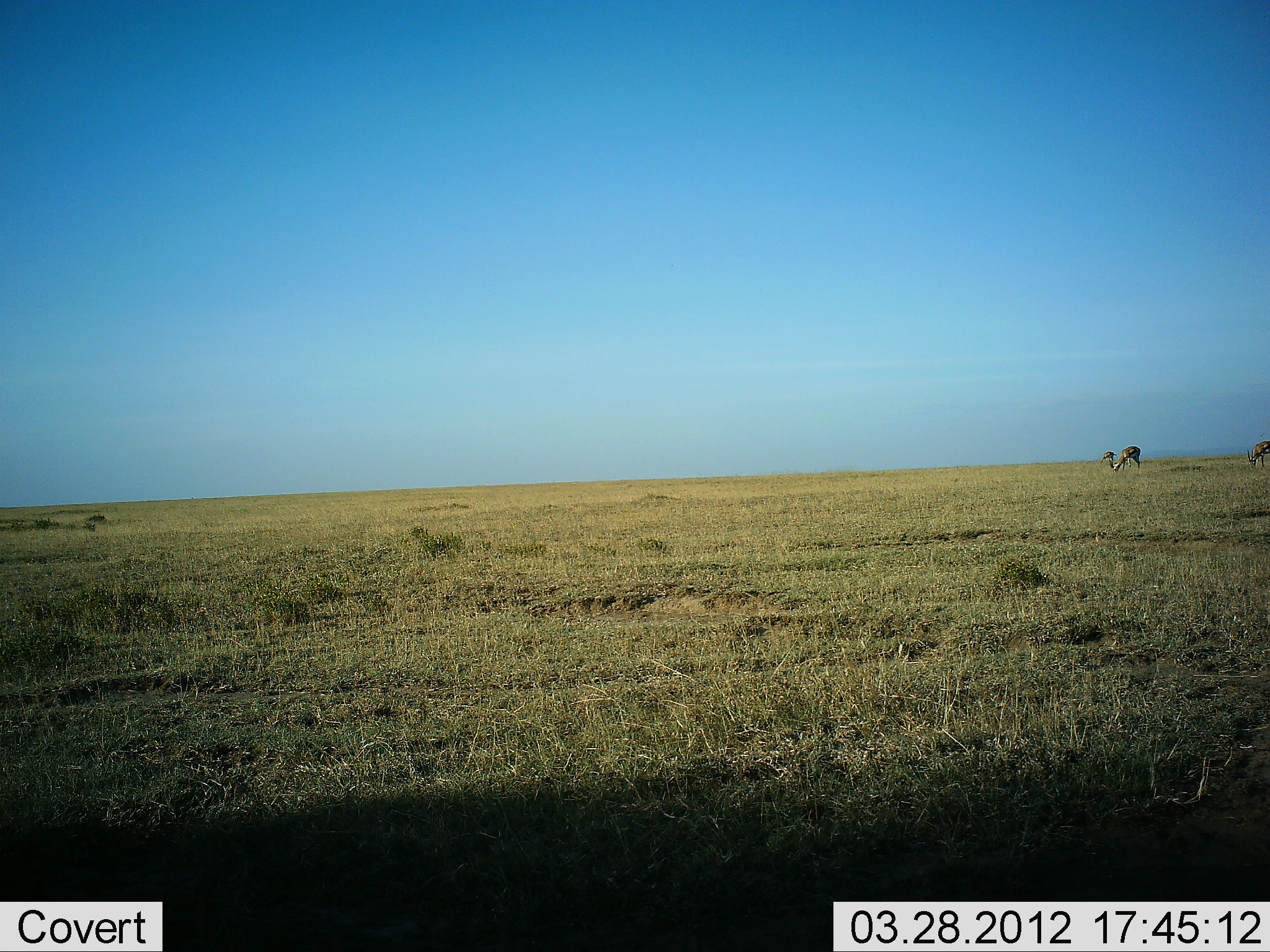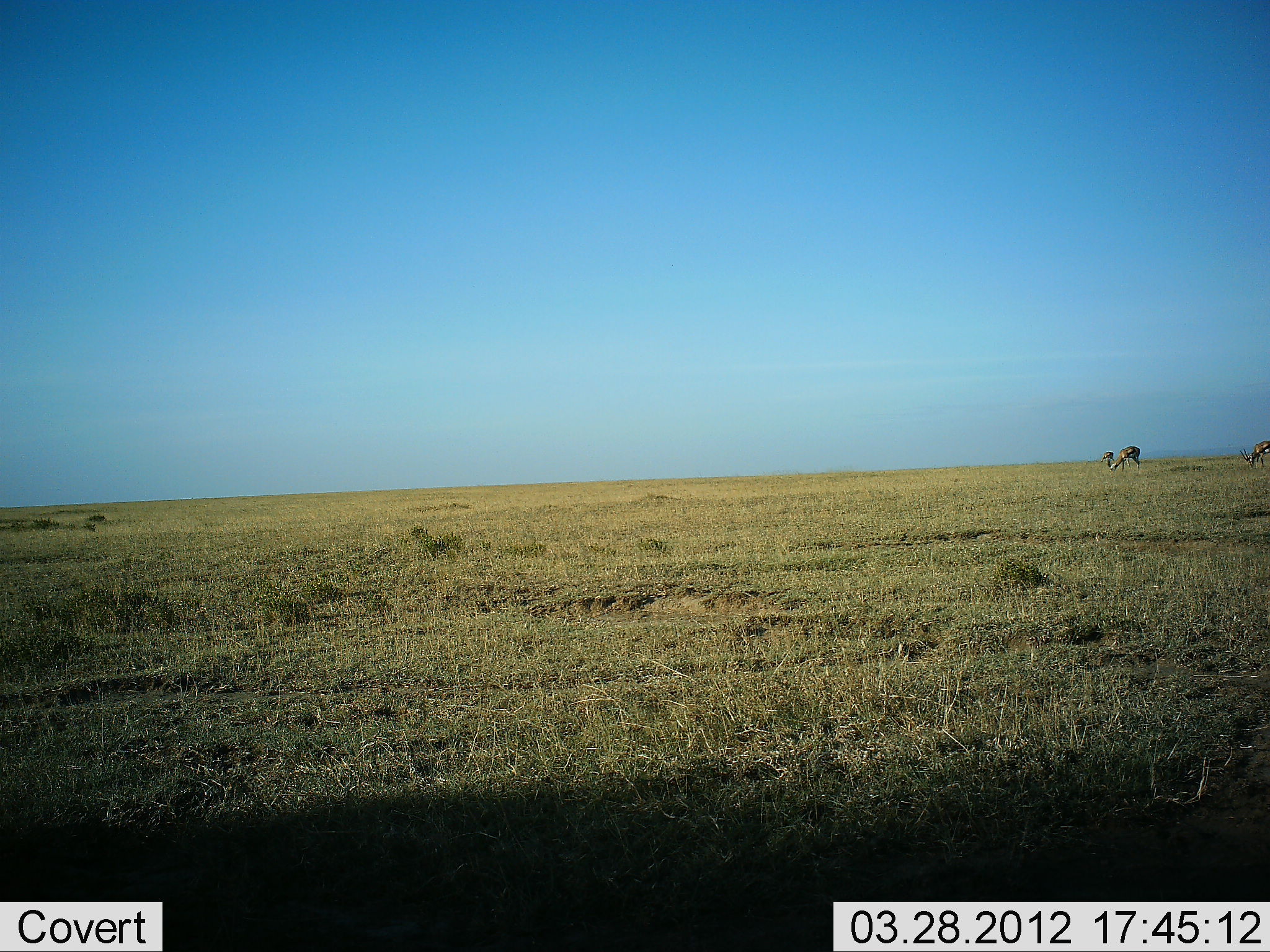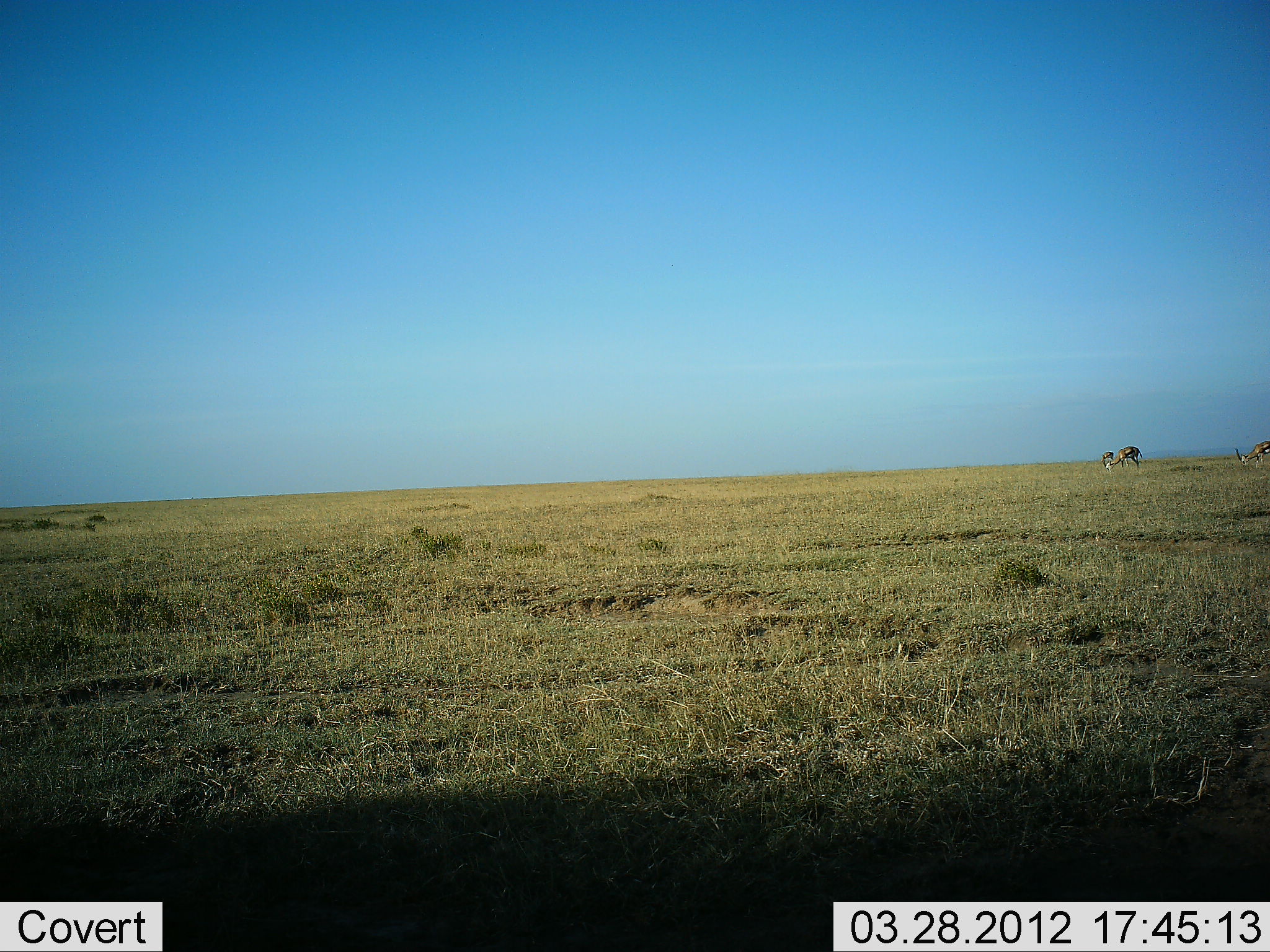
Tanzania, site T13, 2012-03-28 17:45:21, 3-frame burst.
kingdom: Animalia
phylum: Chordata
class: Mammalia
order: Artiodactyla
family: Bovidae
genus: Eudorcas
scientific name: Eudorcas thomsonii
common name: thomson's gazelle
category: gazellethomsons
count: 3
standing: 22%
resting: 0%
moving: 6%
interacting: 6%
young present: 0%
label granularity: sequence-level